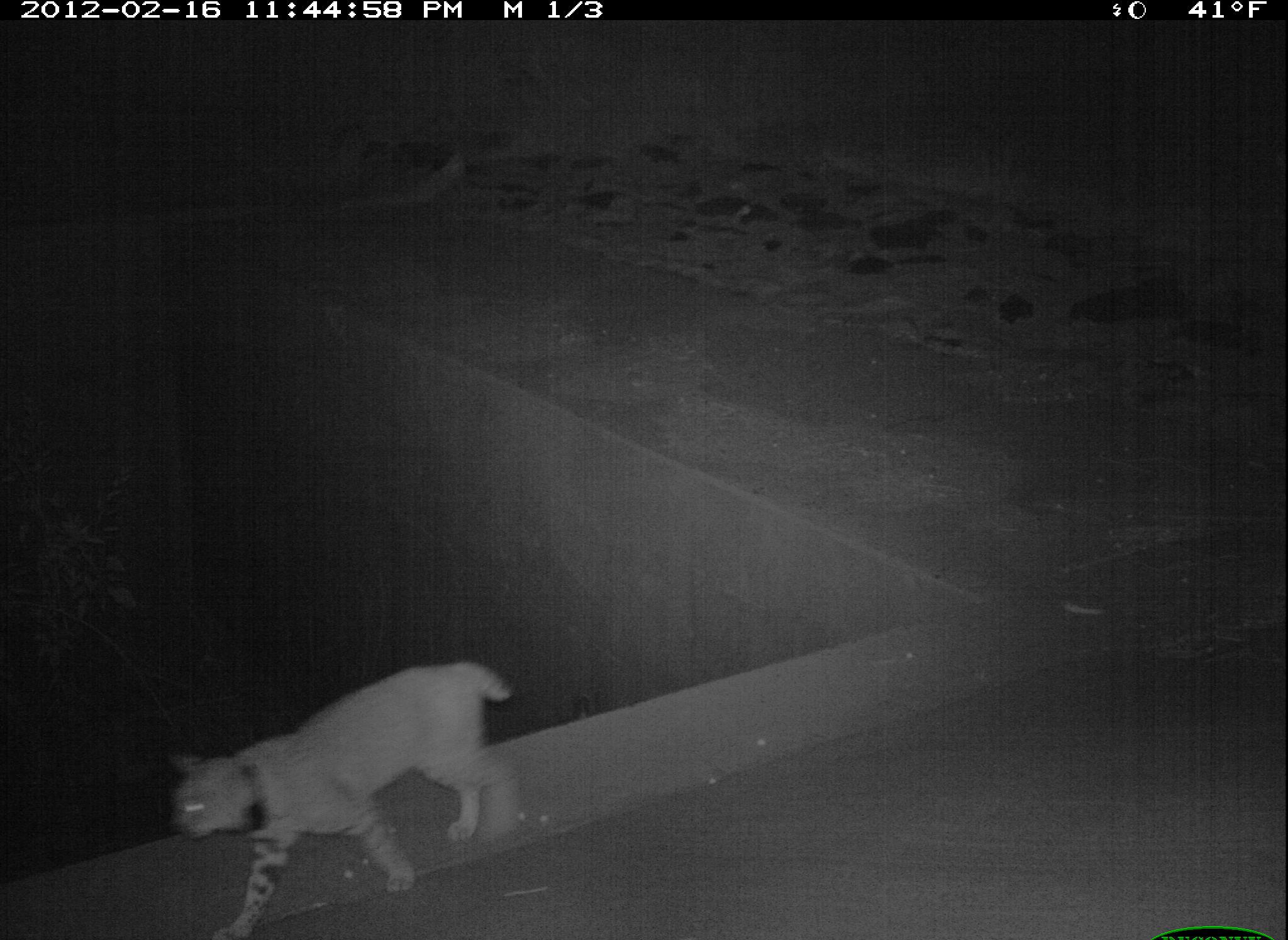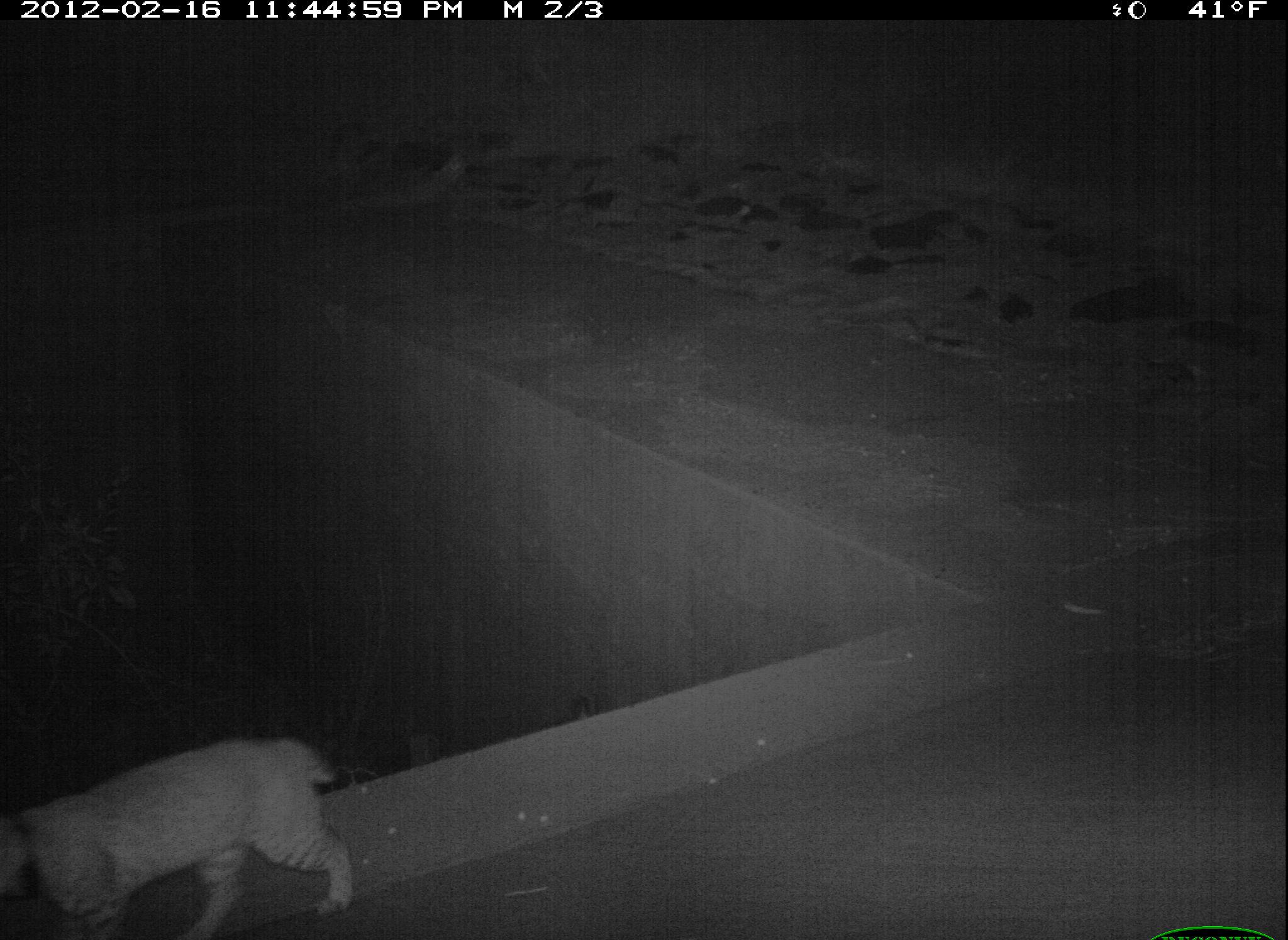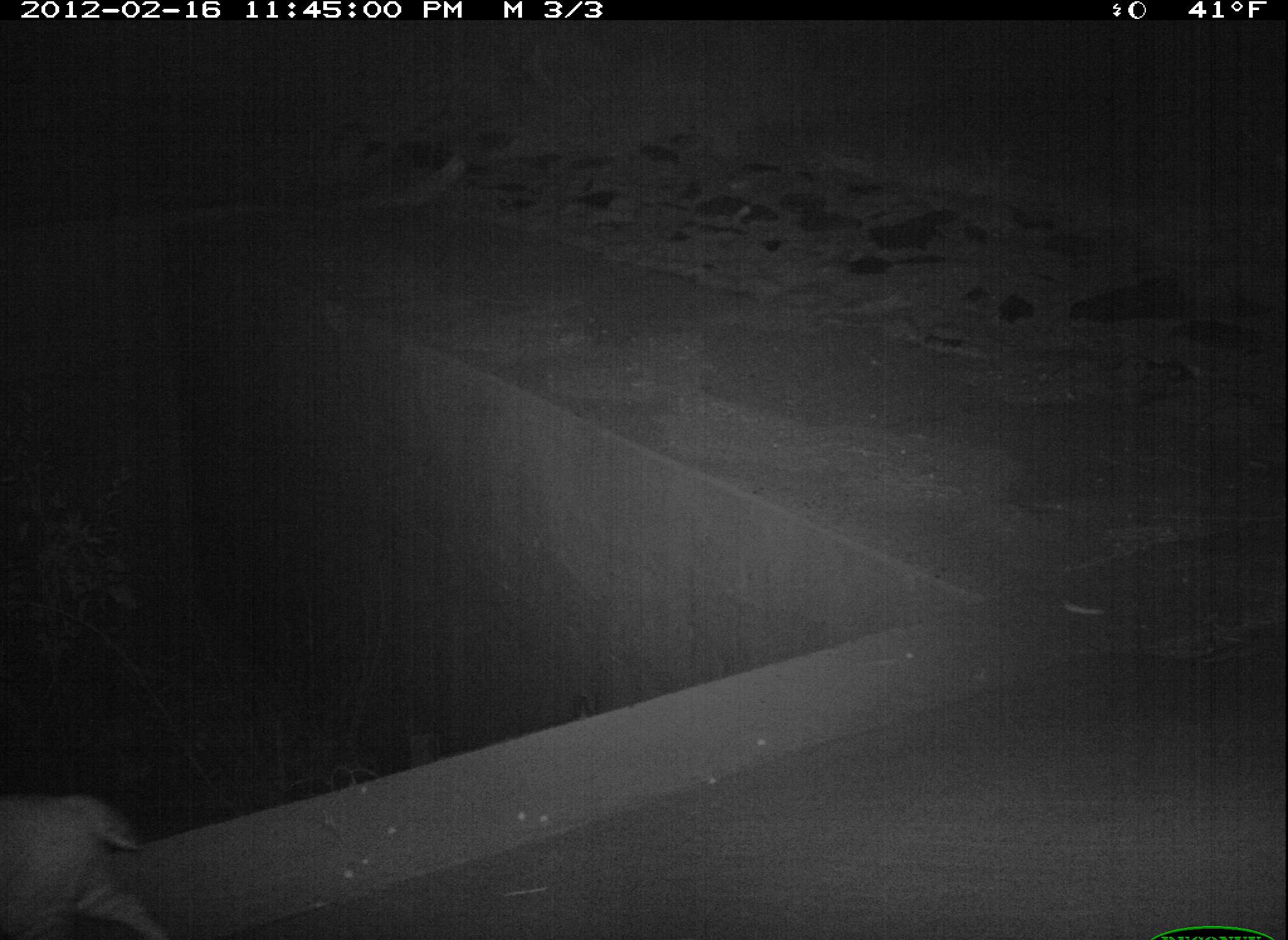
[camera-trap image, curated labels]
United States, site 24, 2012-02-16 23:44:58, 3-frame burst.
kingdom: Animalia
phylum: Chordata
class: Mammalia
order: Carnivora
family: Felidae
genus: Lynx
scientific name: Lynx rufus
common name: bobcat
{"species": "bobcat (Lynx rufus)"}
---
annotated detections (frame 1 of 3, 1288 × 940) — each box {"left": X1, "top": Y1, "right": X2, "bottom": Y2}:
bobcat: {"left": 168, "top": 661, "right": 524, "bottom": 940}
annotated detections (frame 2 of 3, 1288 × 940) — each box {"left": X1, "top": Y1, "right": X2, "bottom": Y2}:
bobcat: {"left": 0, "top": 734, "right": 356, "bottom": 939}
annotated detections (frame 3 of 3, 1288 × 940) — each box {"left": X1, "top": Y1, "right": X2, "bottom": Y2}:
bobcat: {"left": 4, "top": 796, "right": 177, "bottom": 940}